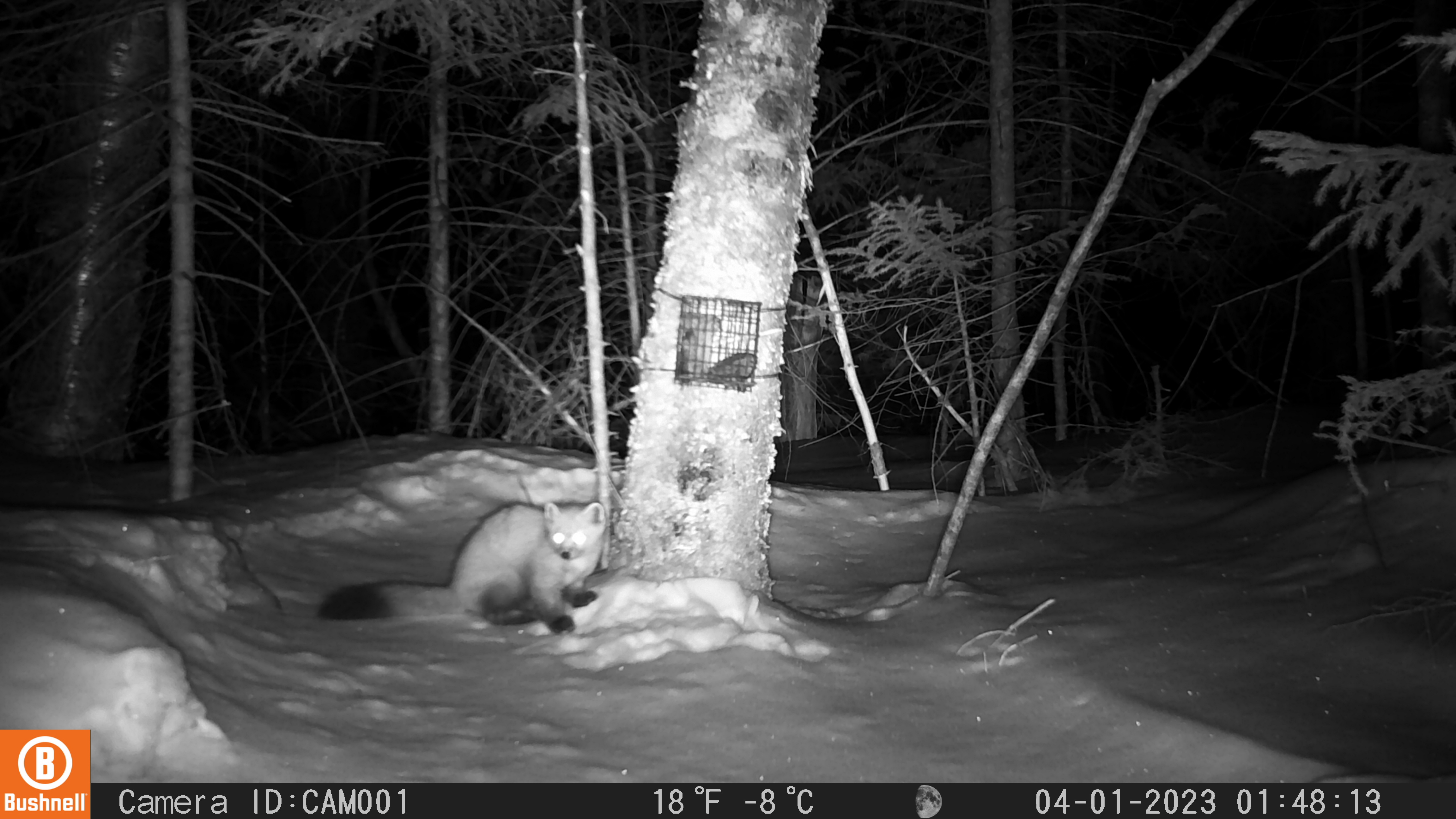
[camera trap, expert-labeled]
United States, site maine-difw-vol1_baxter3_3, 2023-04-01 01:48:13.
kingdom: Animalia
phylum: Chordata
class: Mammalia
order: Carnivora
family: Mustelidae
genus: Martes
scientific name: Martes americana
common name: american marten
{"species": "american marten (Martes americana)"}